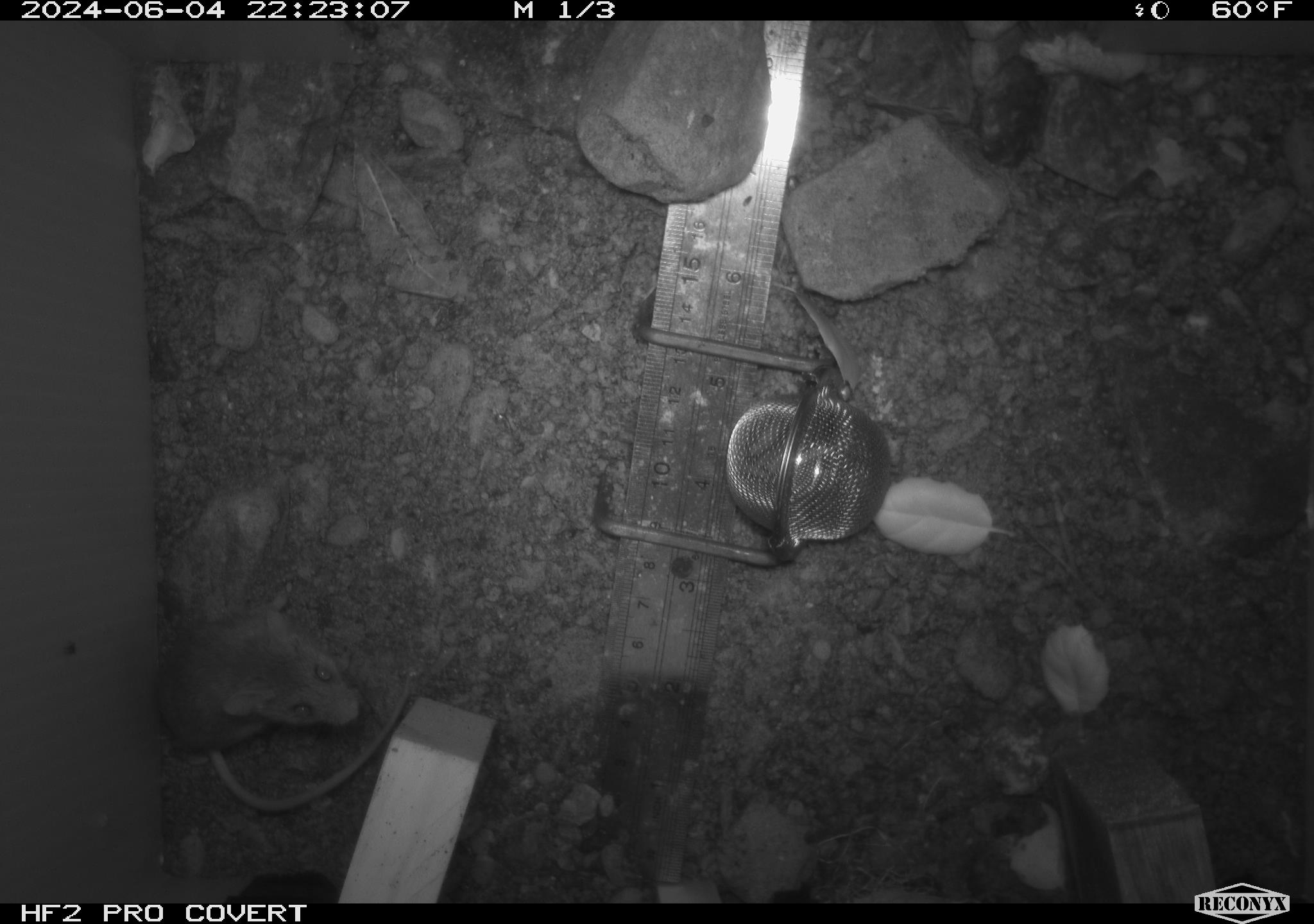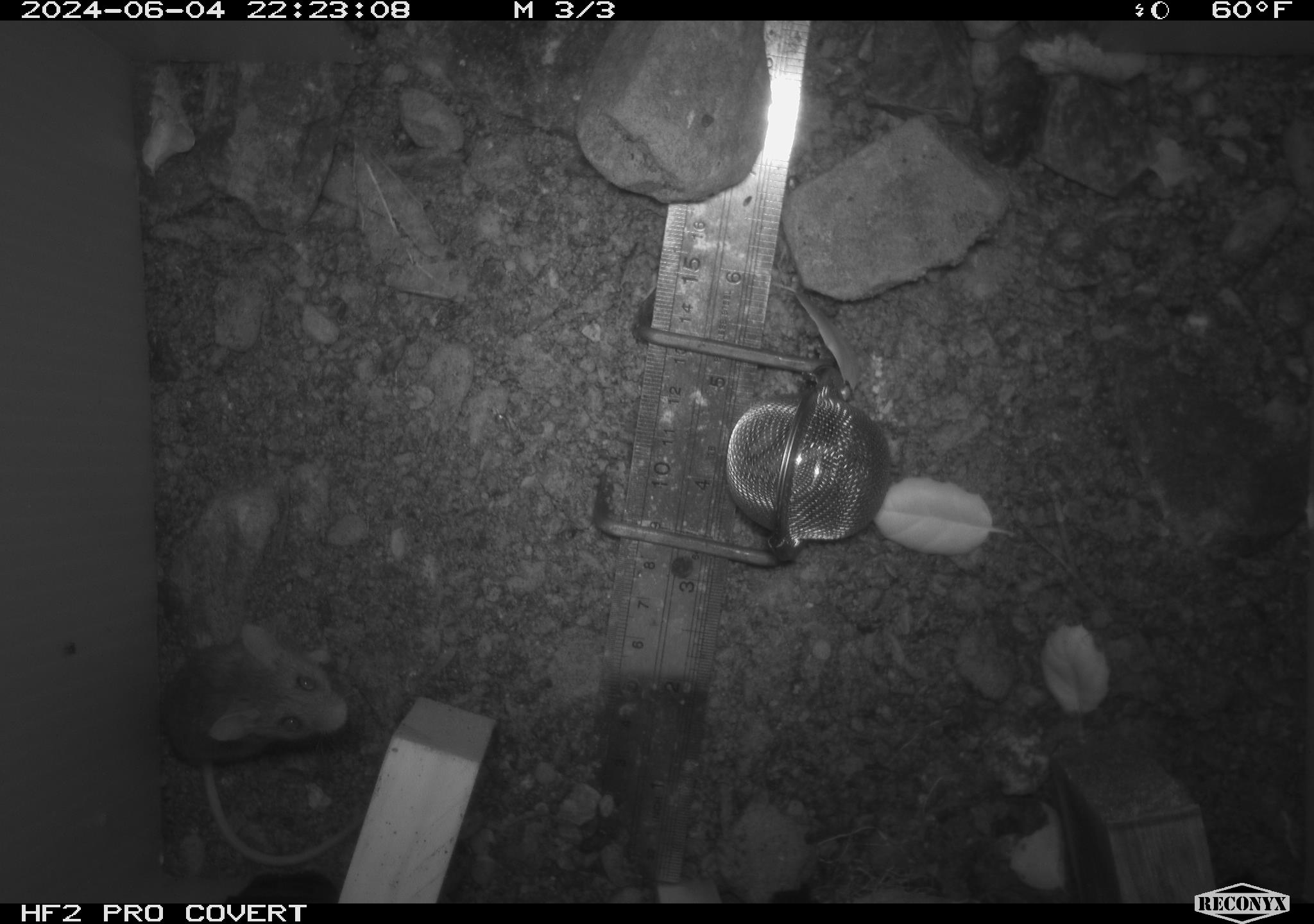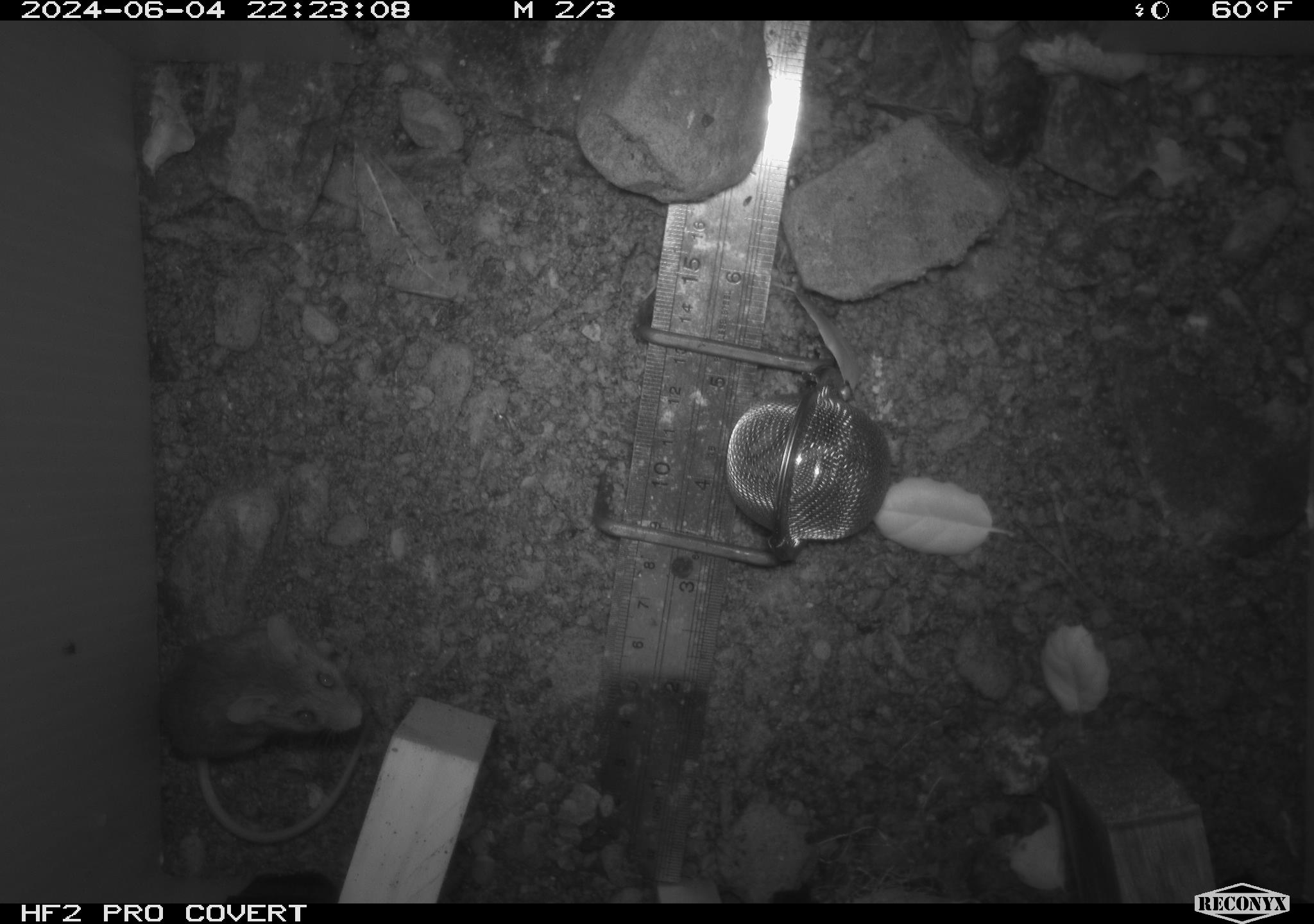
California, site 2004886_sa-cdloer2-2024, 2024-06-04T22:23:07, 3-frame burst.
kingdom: Animalia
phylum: Chordata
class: Mammalia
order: Rodentia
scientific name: Rodentia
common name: mouse species